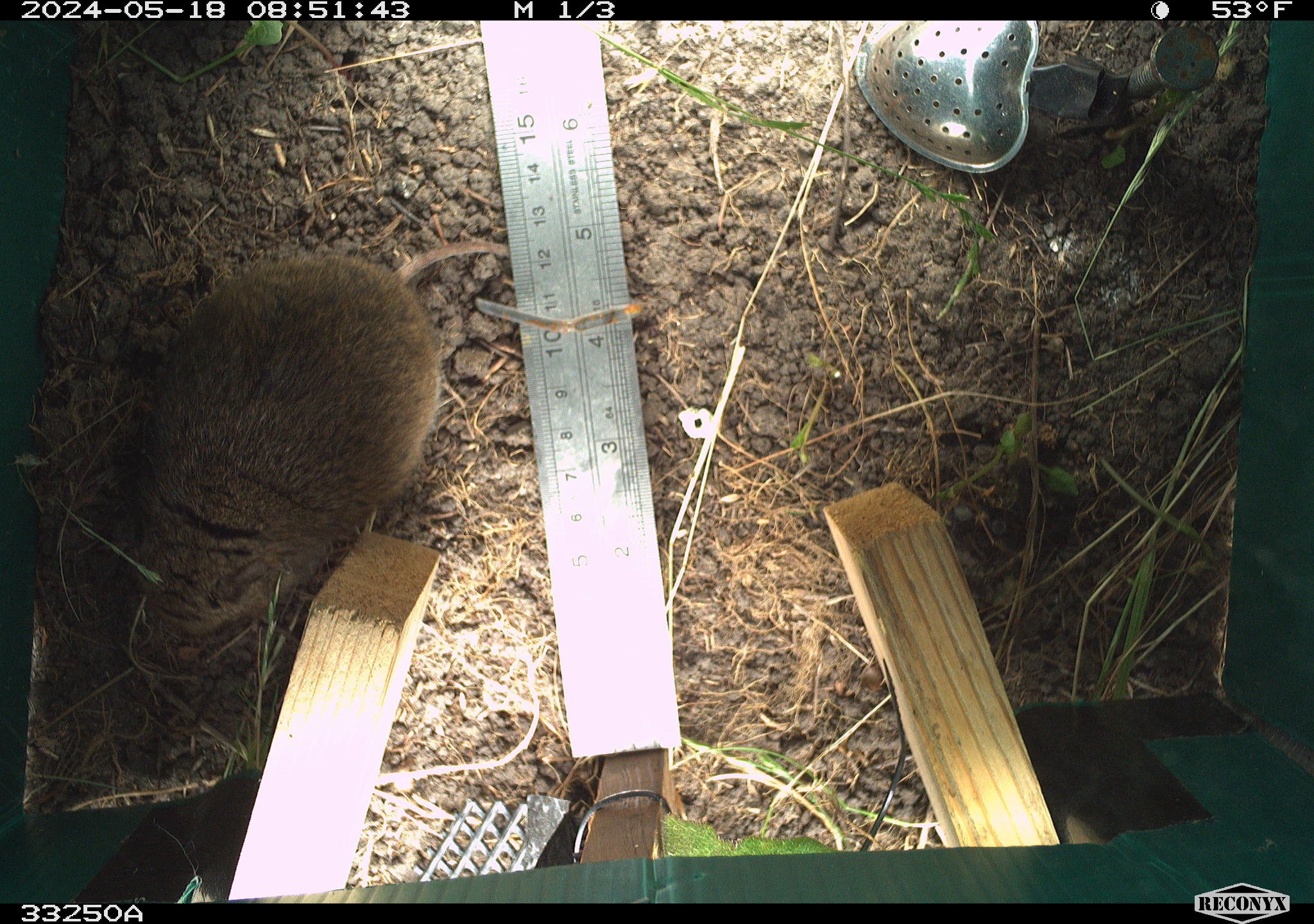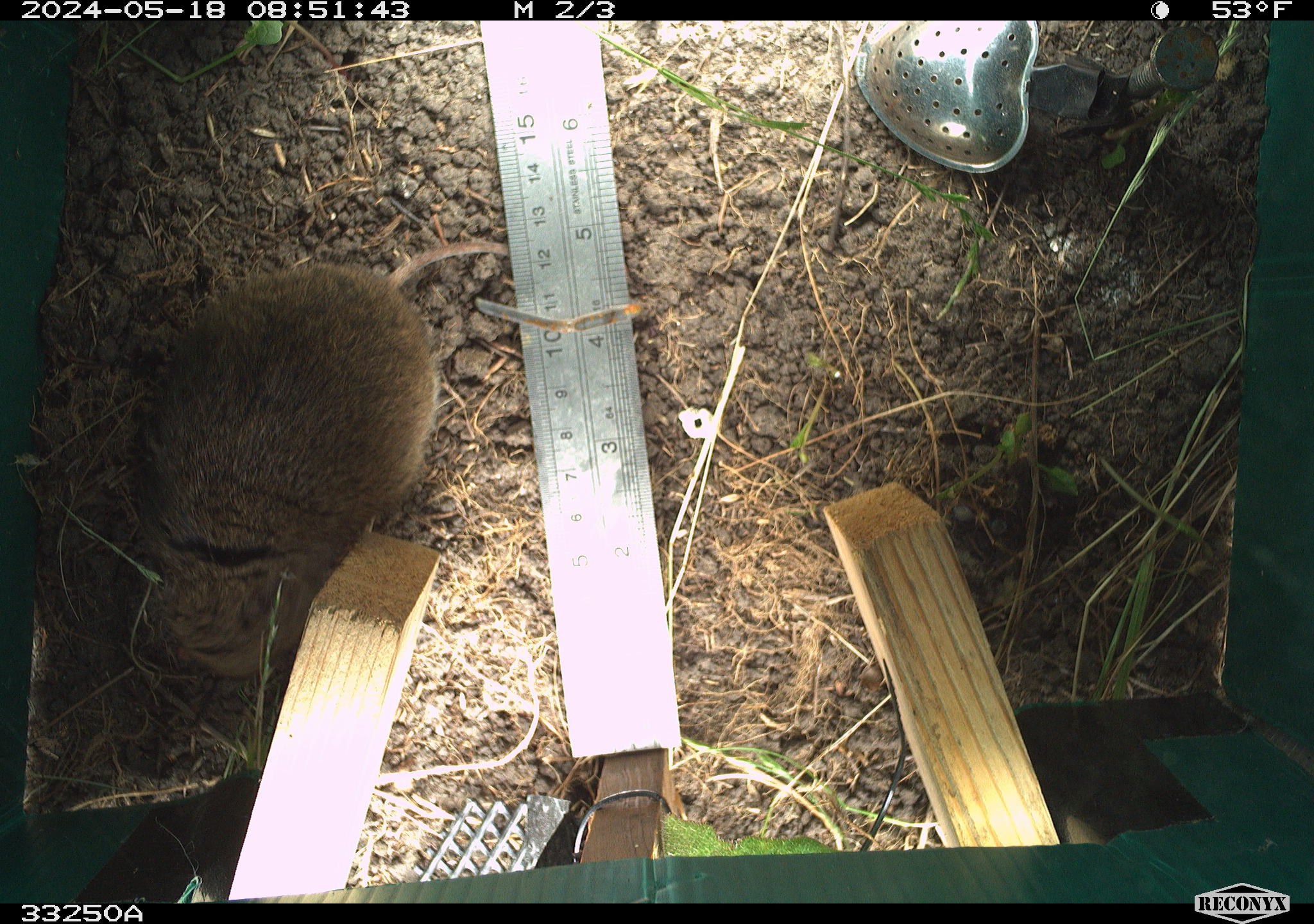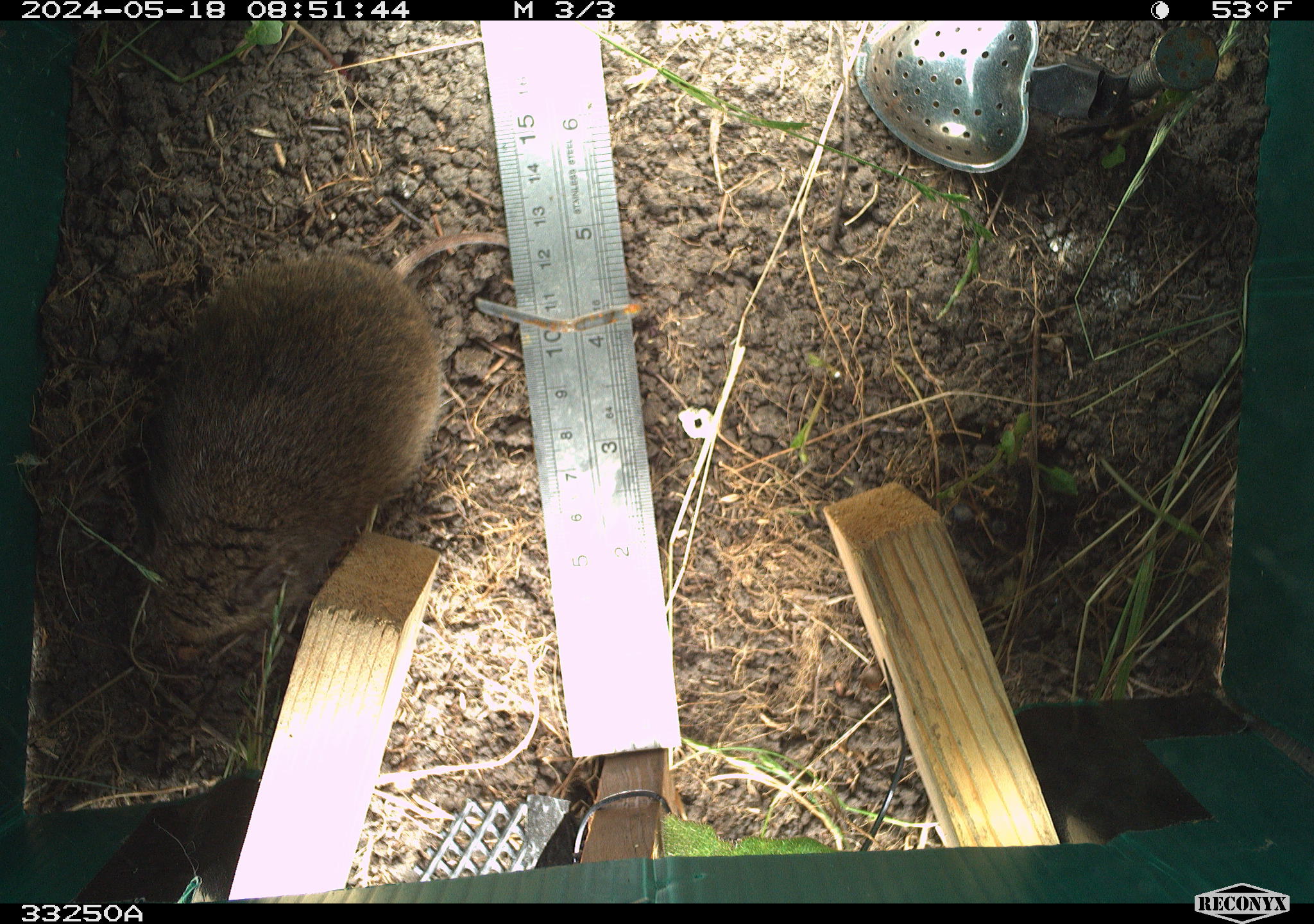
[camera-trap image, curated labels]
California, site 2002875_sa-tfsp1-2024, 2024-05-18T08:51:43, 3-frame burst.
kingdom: Animalia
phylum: Chordata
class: Mammalia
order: Rodentia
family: Cricetidae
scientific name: Arvicolinae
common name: voles, lemmings, and muskrats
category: arvicolinae subfamily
Arvicolinae subfamily (voles, lemmings, and muskrats) (Arvicolinae).